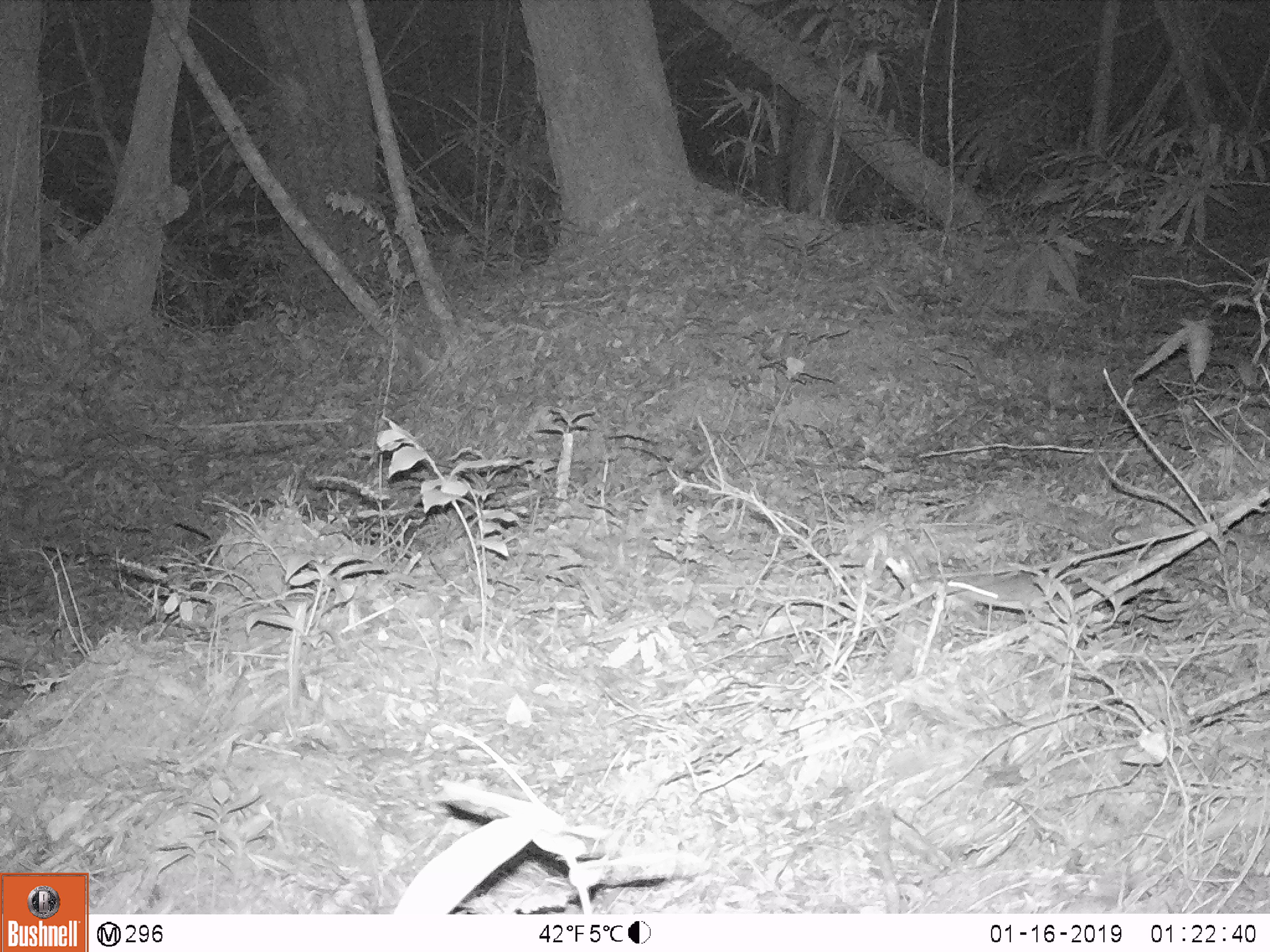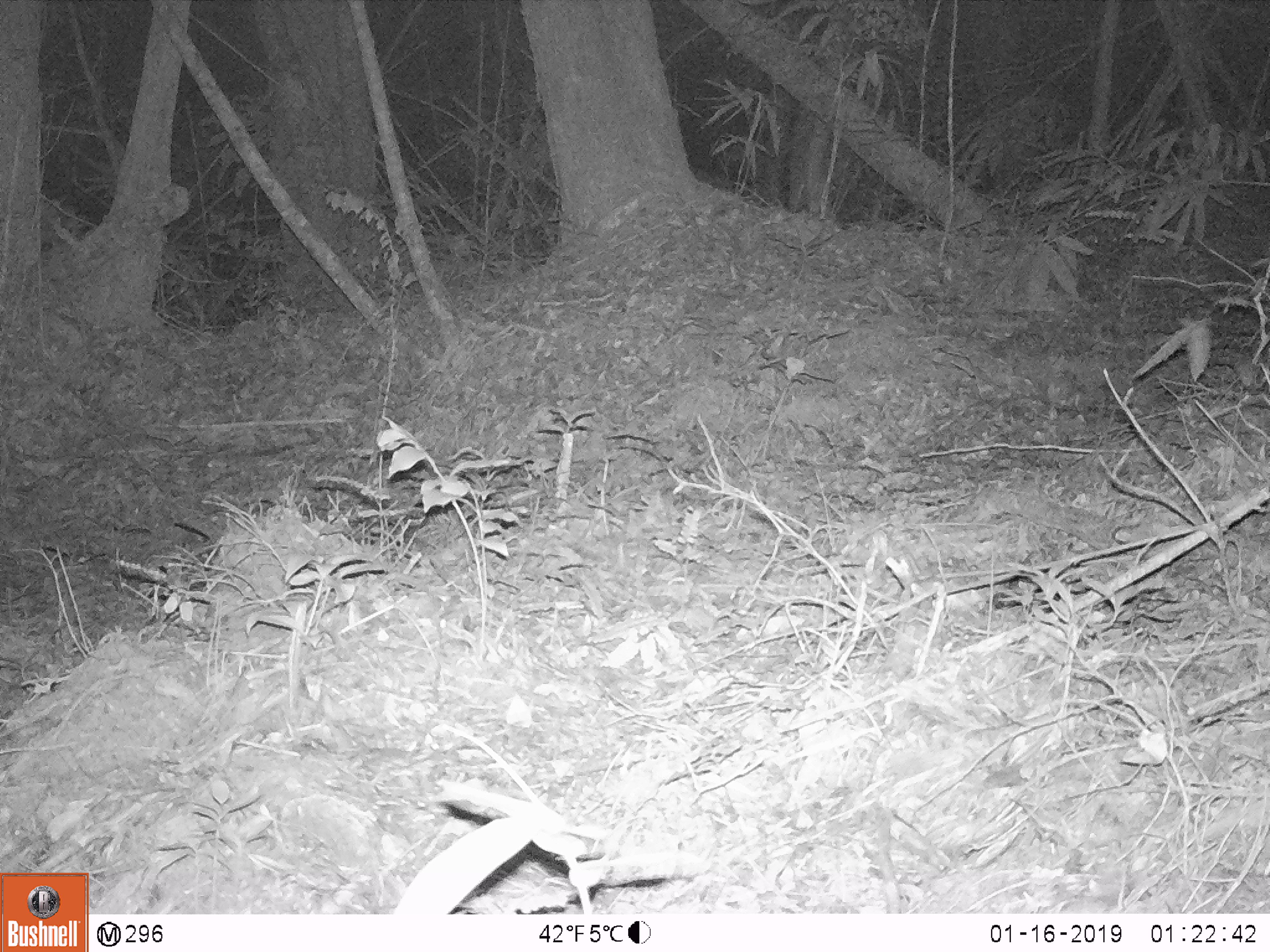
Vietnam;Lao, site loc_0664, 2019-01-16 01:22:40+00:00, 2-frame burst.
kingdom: Animalia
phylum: Chordata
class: Mammalia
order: Rodentia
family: Muridae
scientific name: Muridae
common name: old-world mice and rats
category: unidentified murid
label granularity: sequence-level